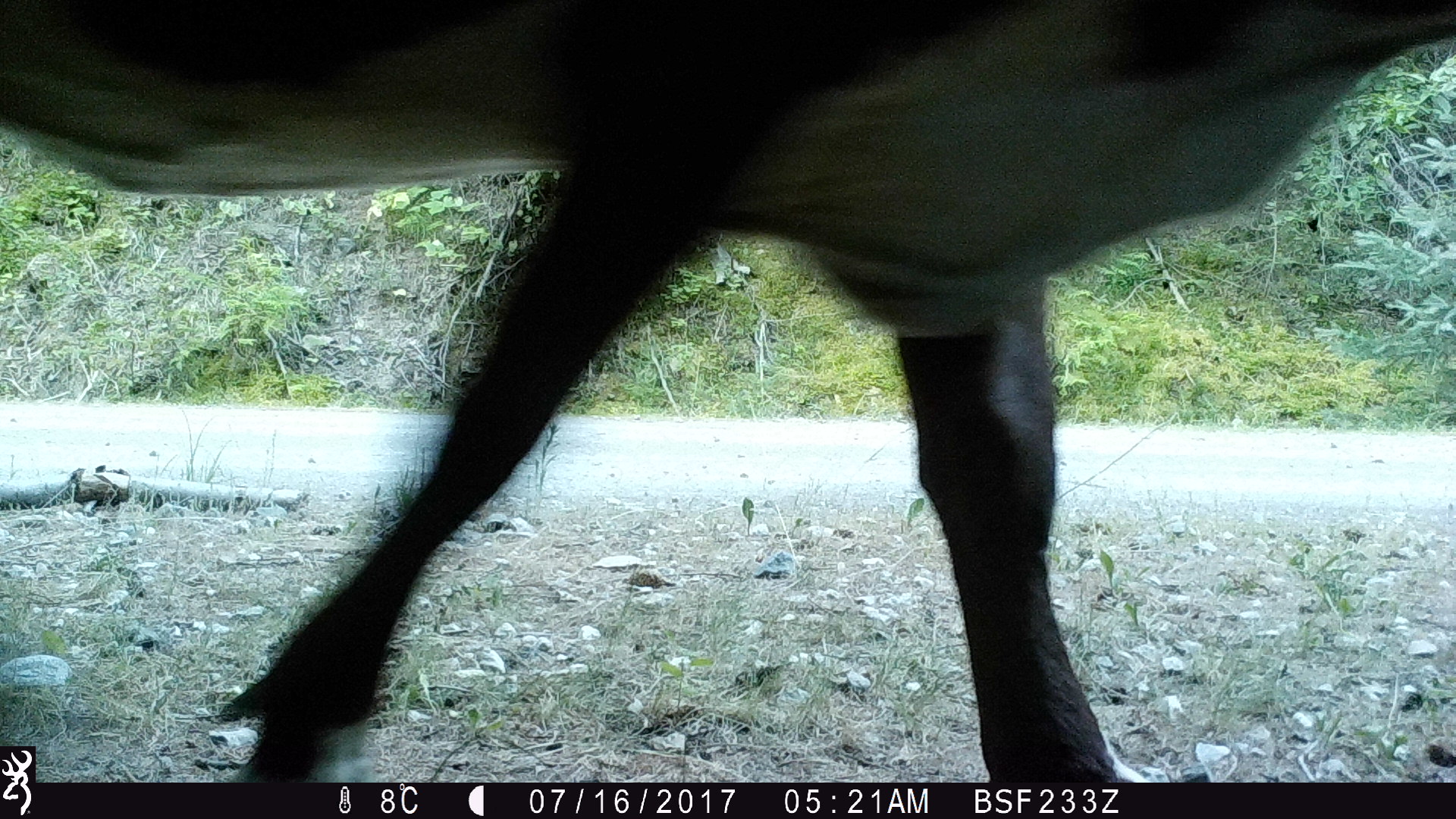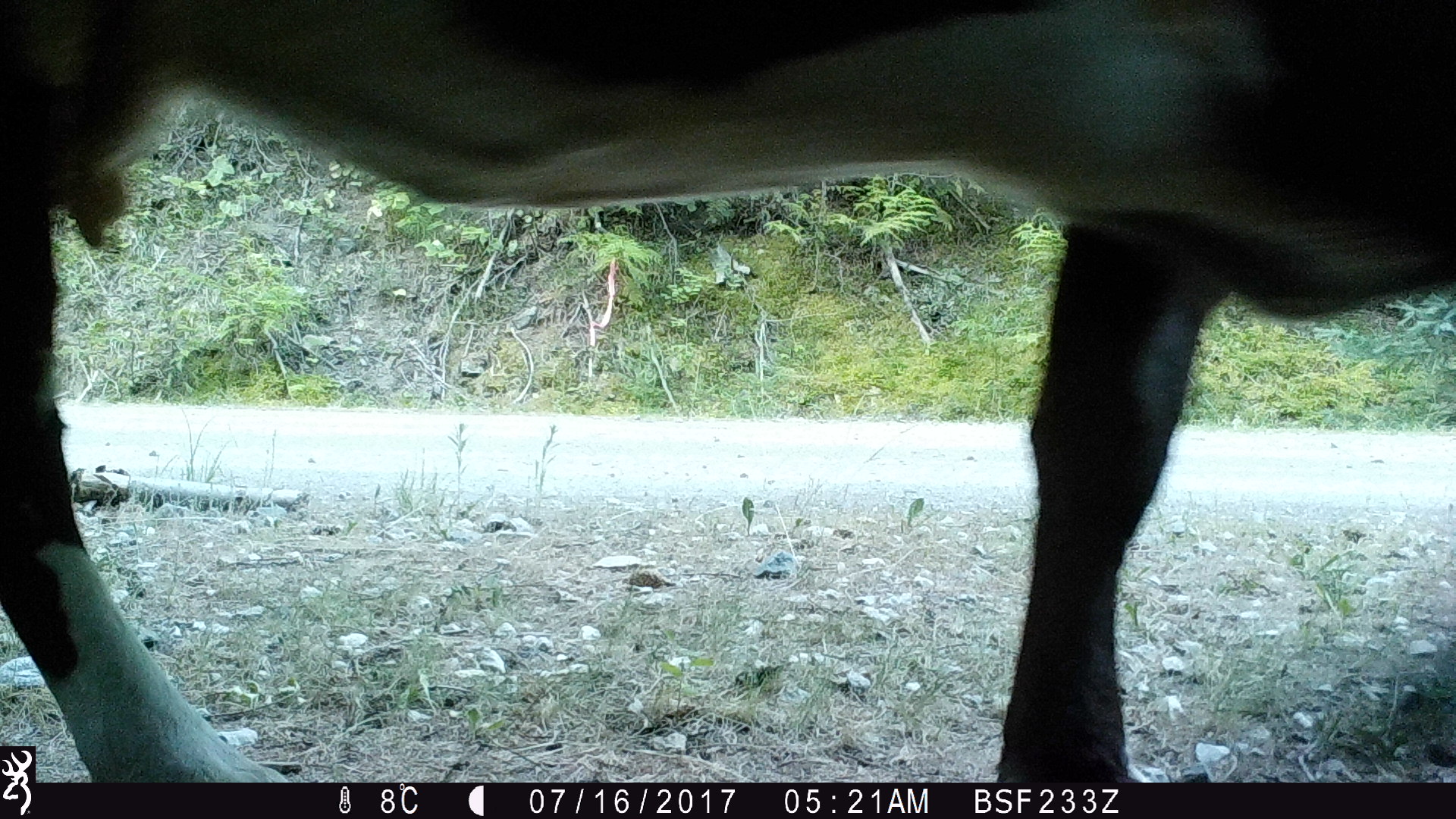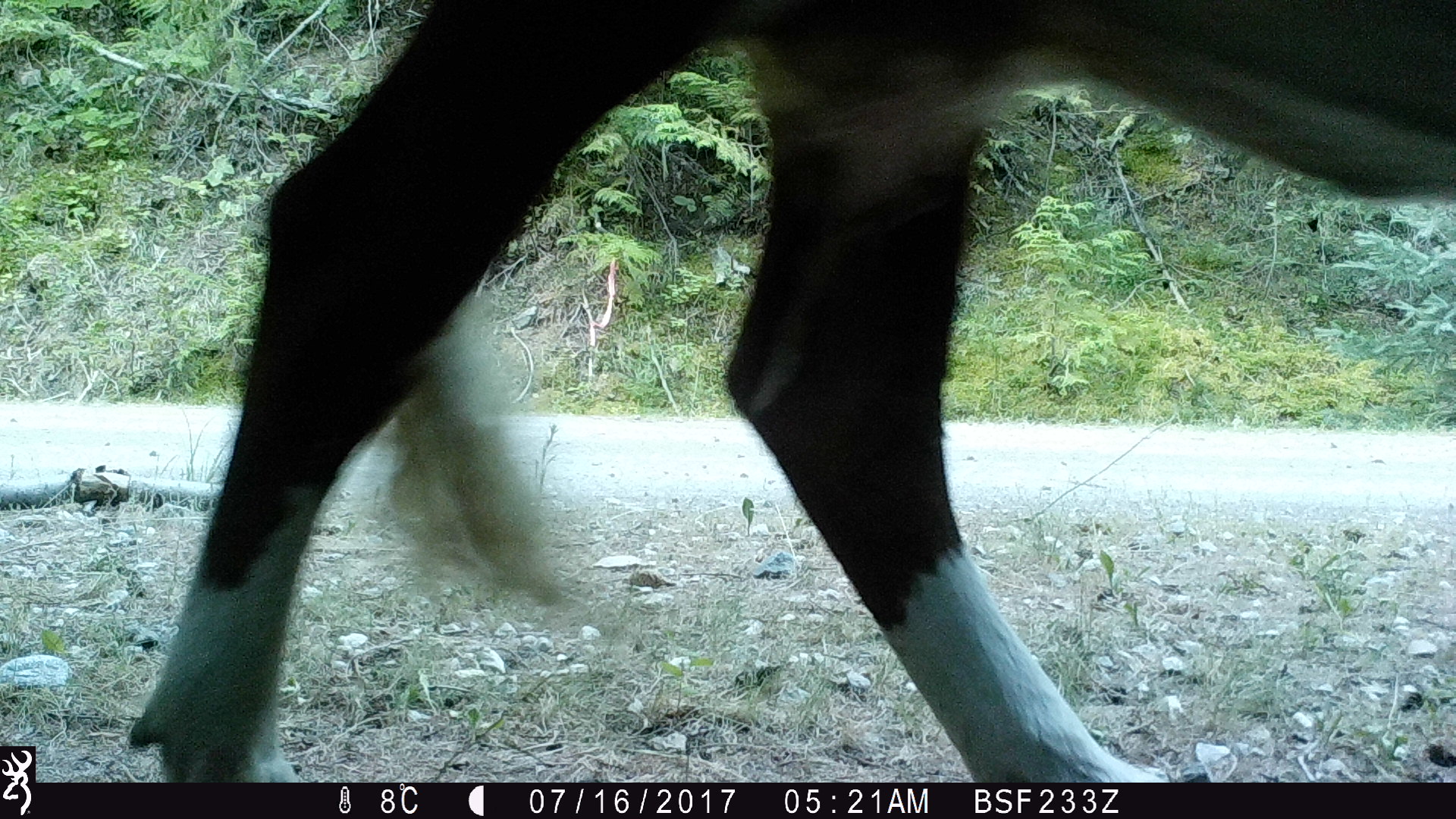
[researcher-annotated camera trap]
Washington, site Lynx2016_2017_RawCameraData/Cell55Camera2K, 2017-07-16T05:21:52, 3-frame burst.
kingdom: Animalia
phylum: Chordata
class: Mammalia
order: Artiodactyla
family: Bovidae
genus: Bos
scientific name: Bos taurus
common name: domestic cattle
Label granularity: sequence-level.